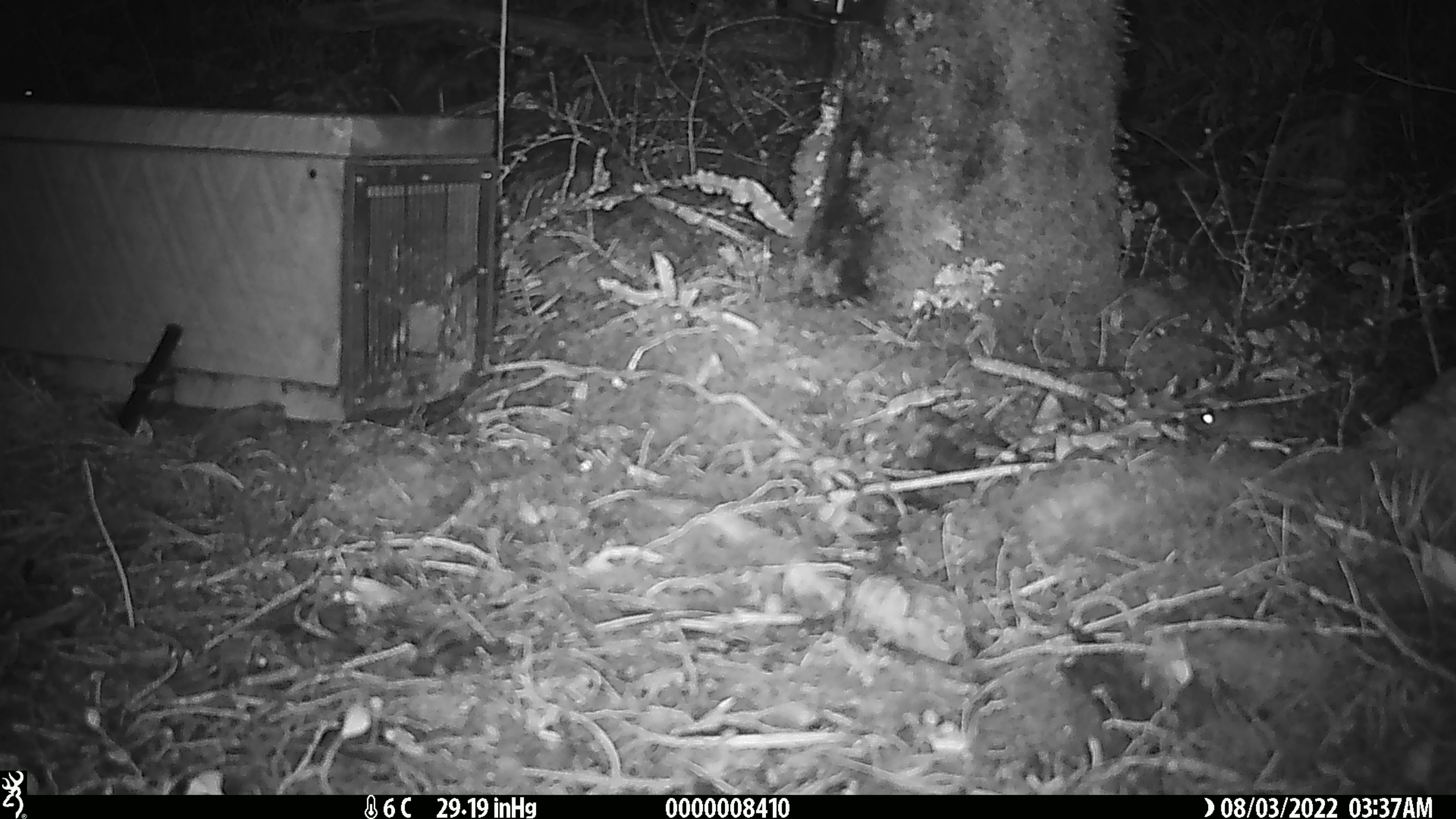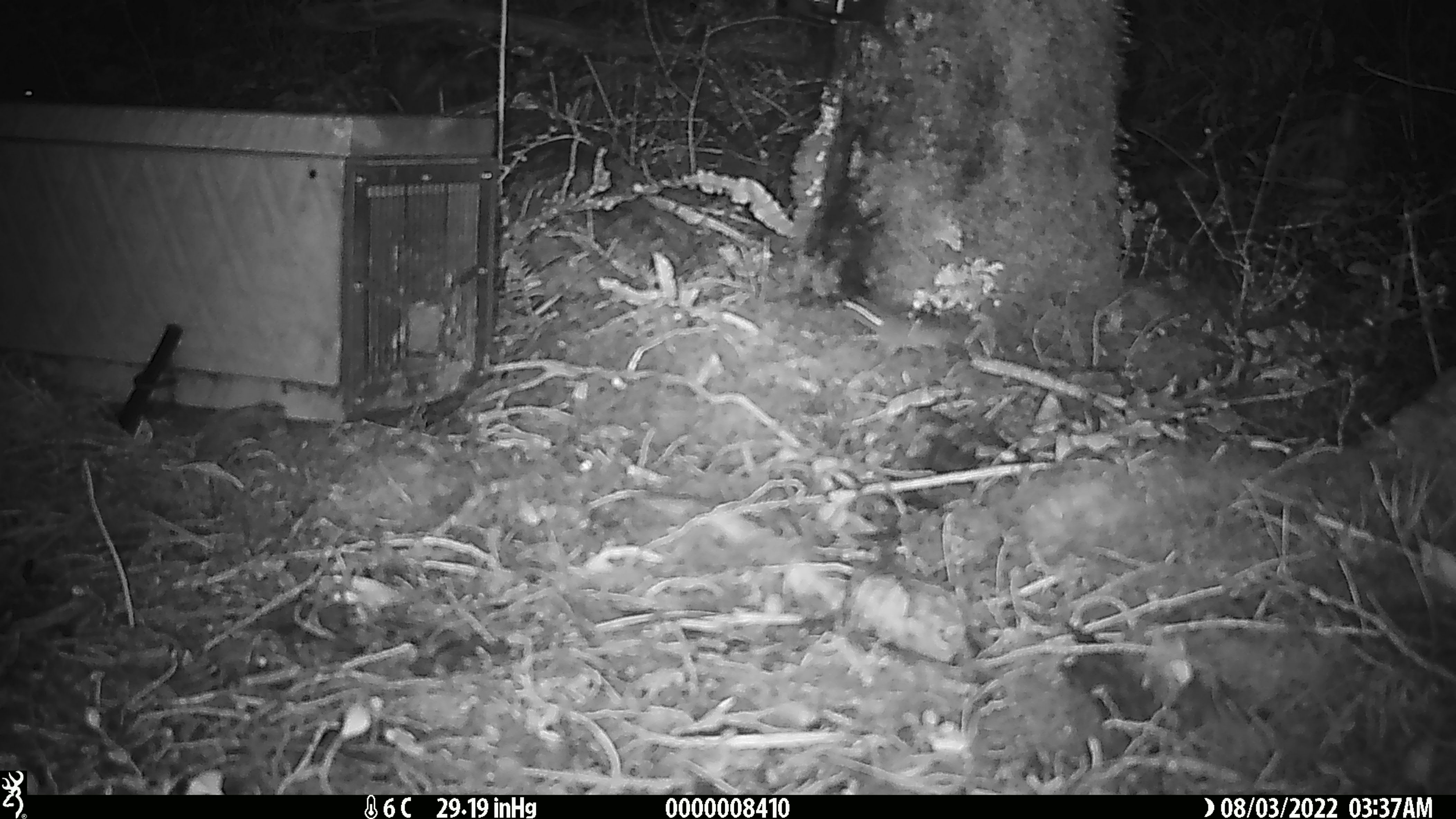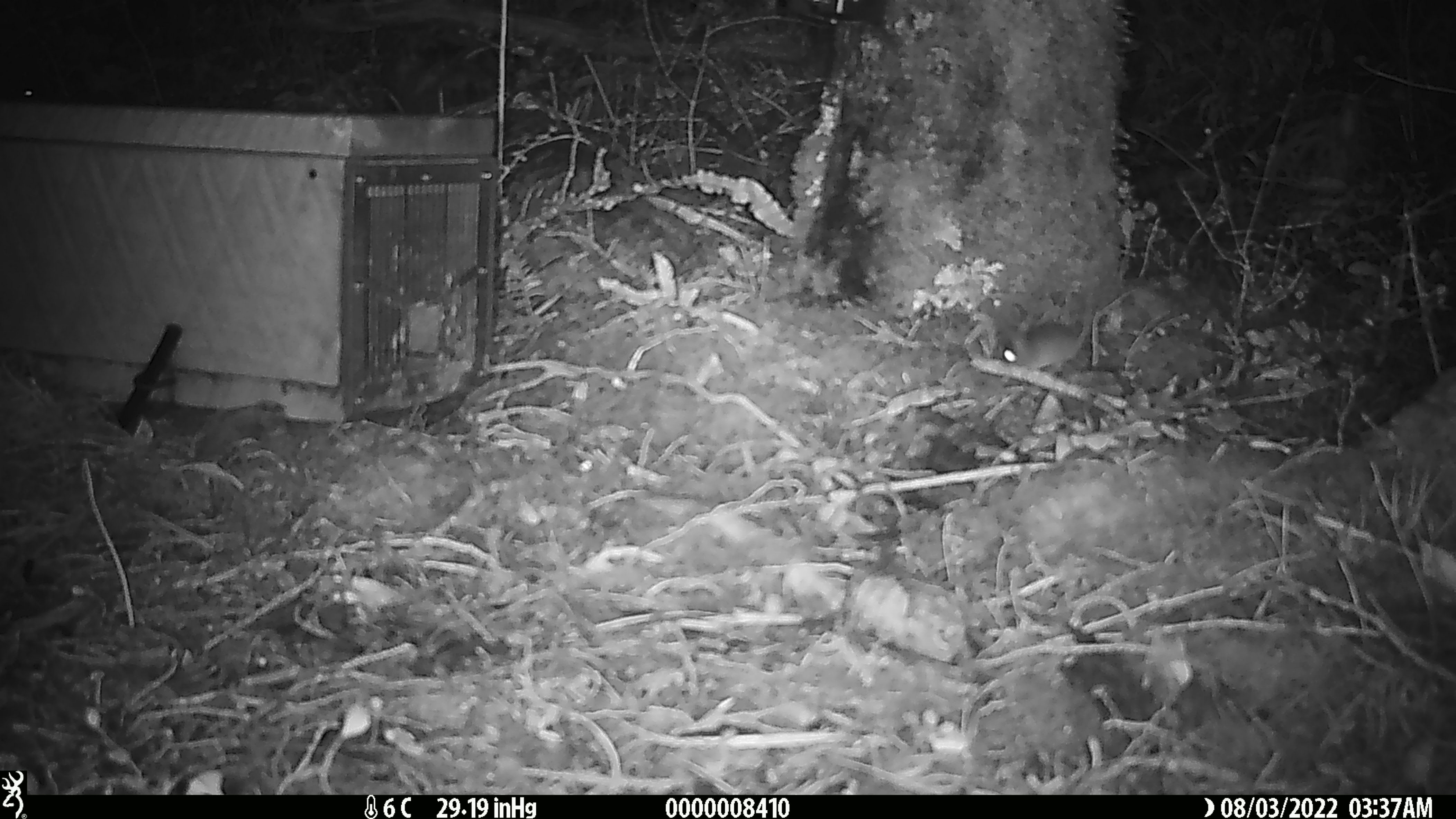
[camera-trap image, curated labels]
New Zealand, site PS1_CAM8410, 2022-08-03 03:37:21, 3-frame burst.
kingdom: Animalia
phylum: Chordata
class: Mammalia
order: Rodentia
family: Muridae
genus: Mus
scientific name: Mus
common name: mouse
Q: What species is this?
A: Mouse (Mus).